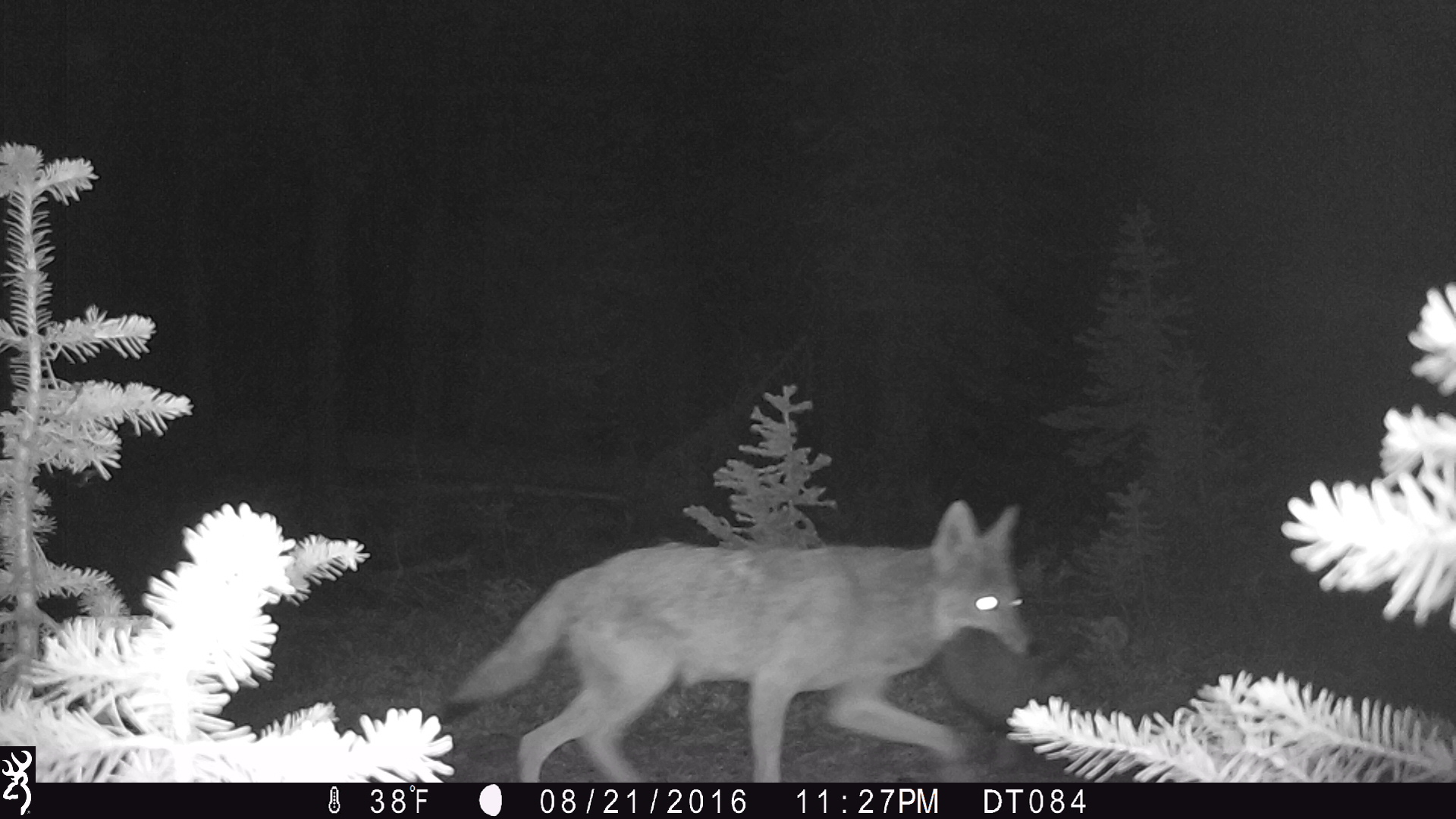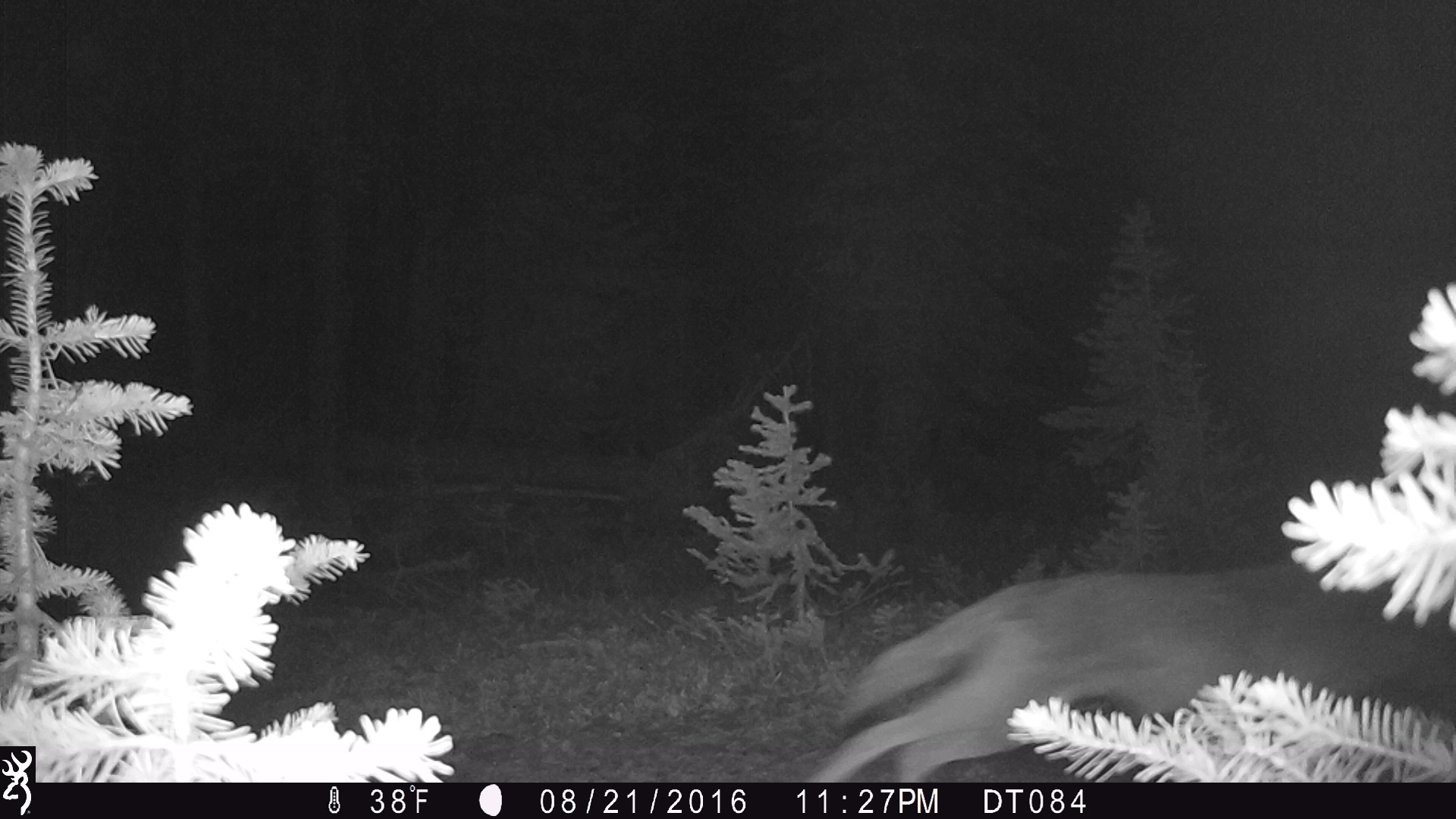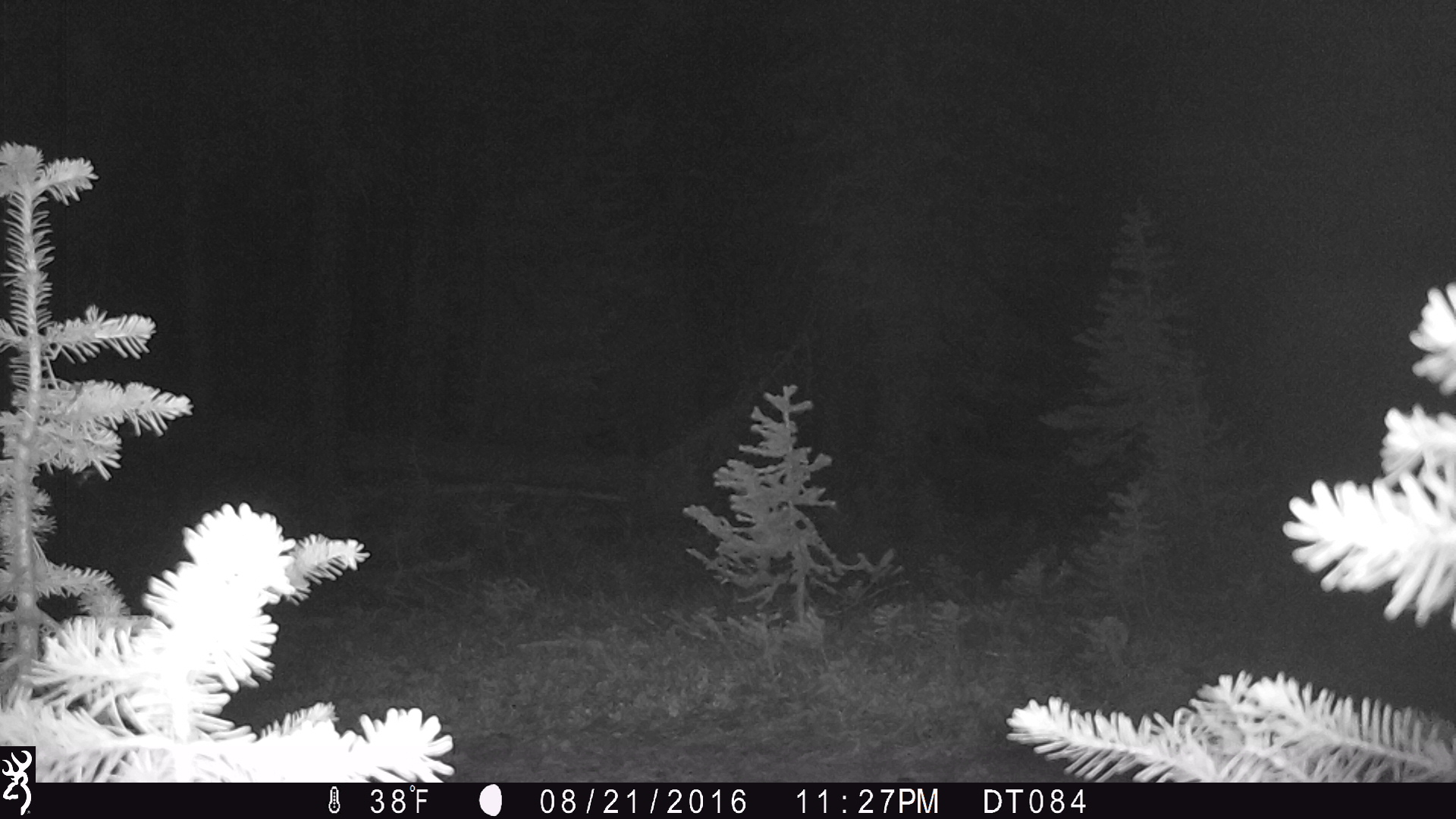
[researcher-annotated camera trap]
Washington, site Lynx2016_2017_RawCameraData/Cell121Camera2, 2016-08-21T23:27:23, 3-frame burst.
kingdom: Animalia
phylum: Chordata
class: Mammalia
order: Carnivora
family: Canidae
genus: Canis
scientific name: Canis latrans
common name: coyote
Canis latrans (coyote). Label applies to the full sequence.